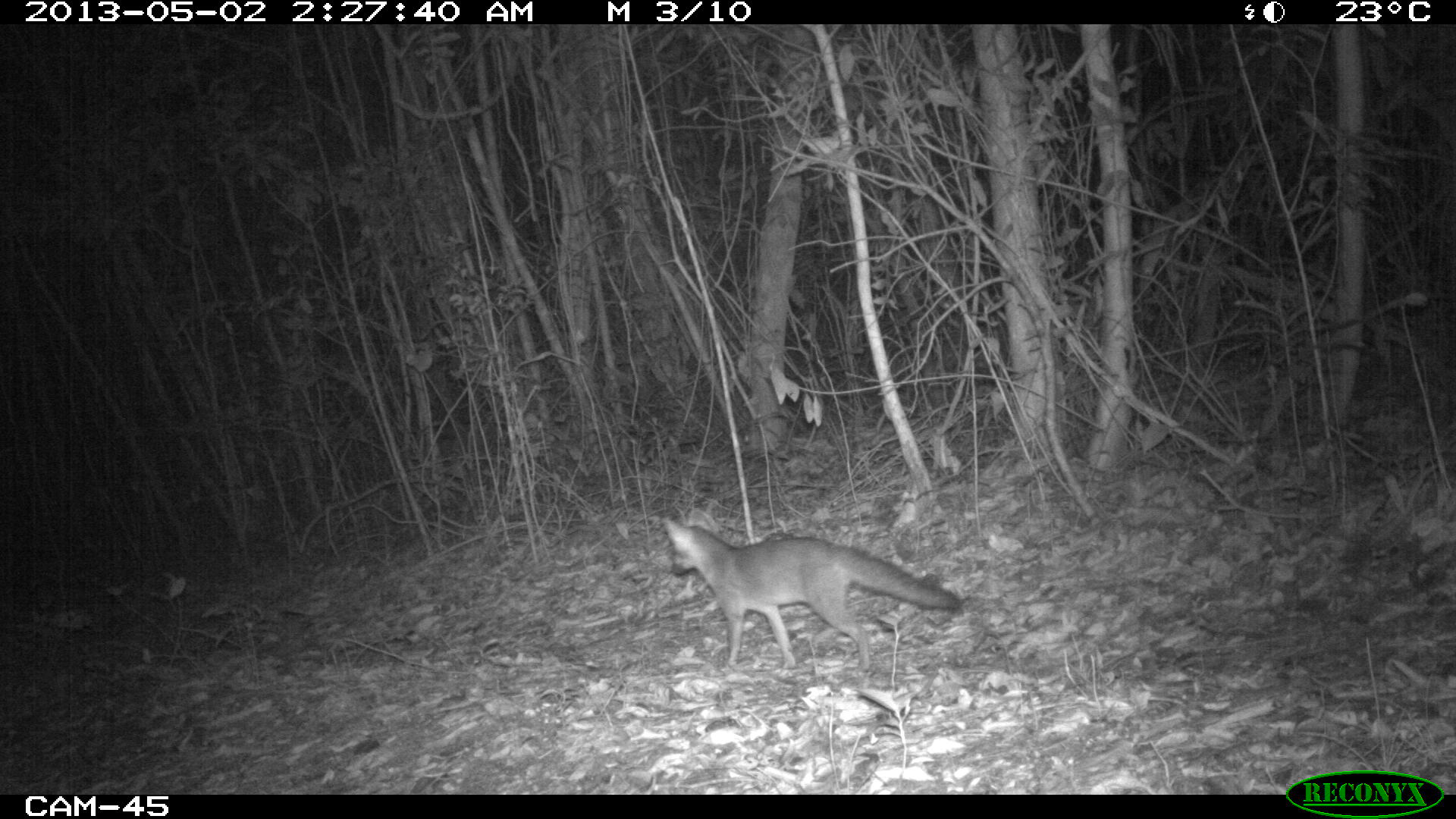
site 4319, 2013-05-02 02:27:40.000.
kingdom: Animalia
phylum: Chordata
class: Mammalia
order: Carnivora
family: Canidae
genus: Urocyon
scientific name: Urocyon cinereoargenteus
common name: gray fox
Urocyon cinereoargenteus (gray fox), count 1.